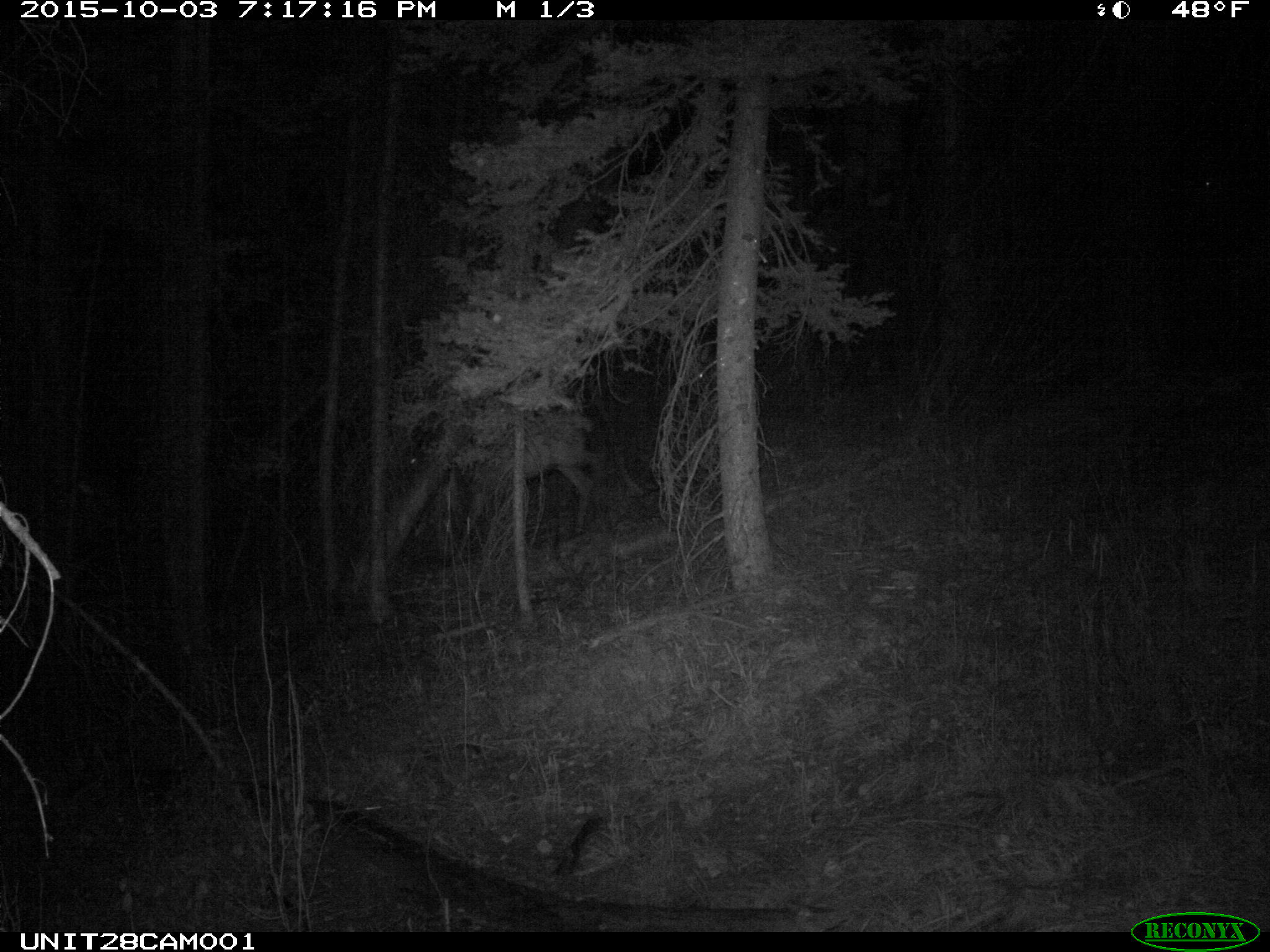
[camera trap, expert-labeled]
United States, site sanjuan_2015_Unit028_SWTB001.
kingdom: Animalia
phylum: Chordata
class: Mammalia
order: Artiodactyla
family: Cervidae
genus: Cervus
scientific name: Cervus elaphus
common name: red deer